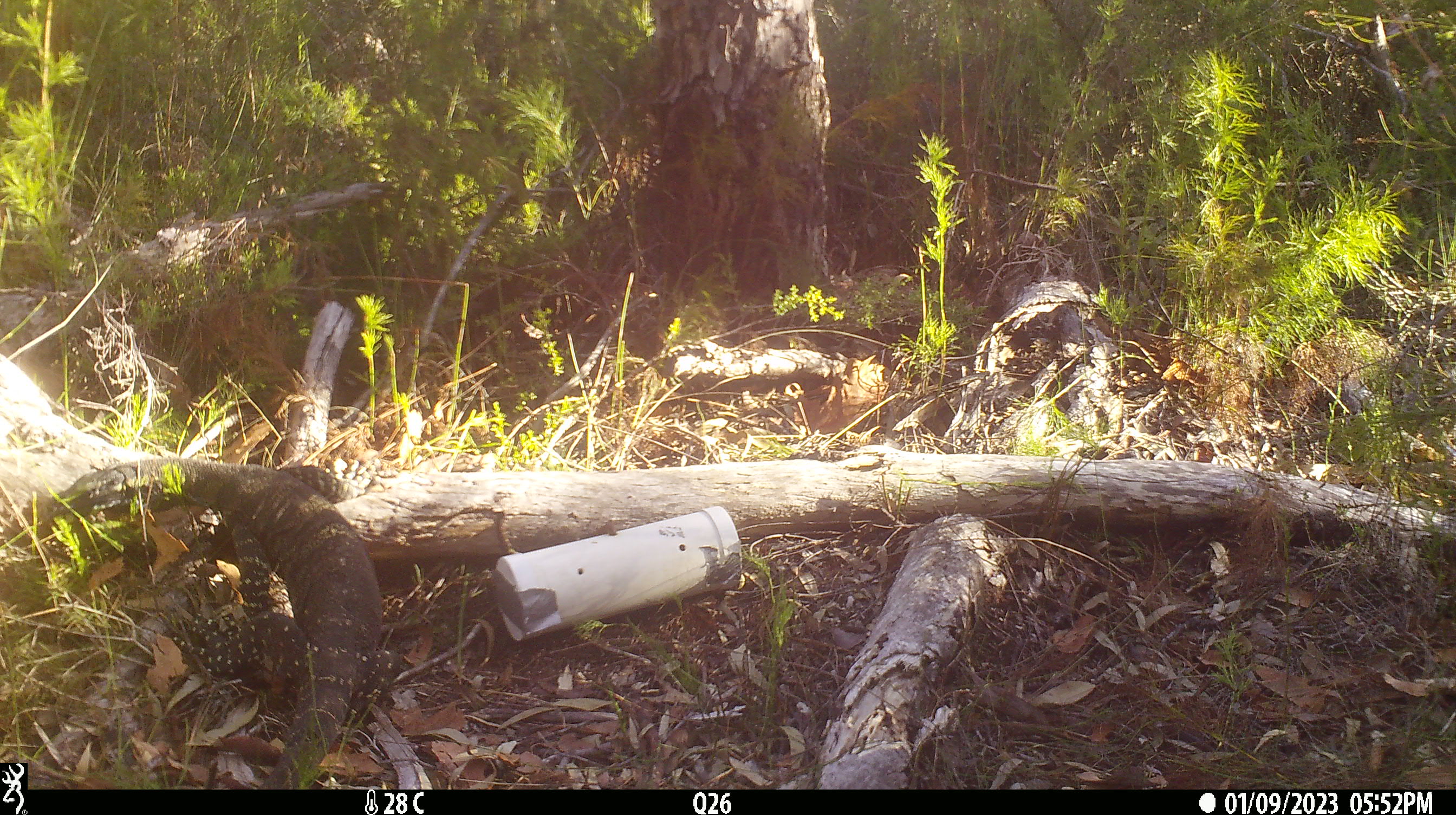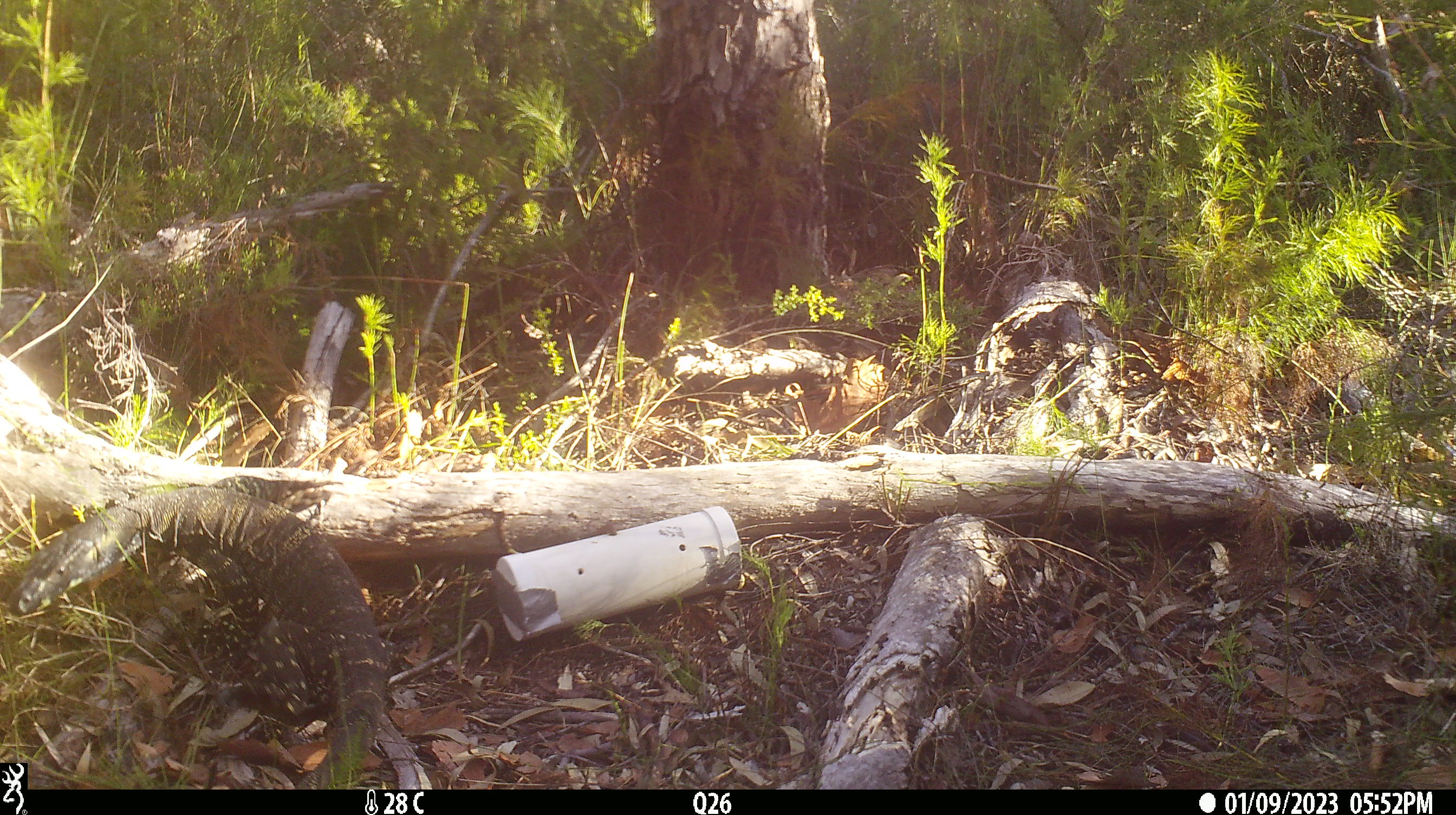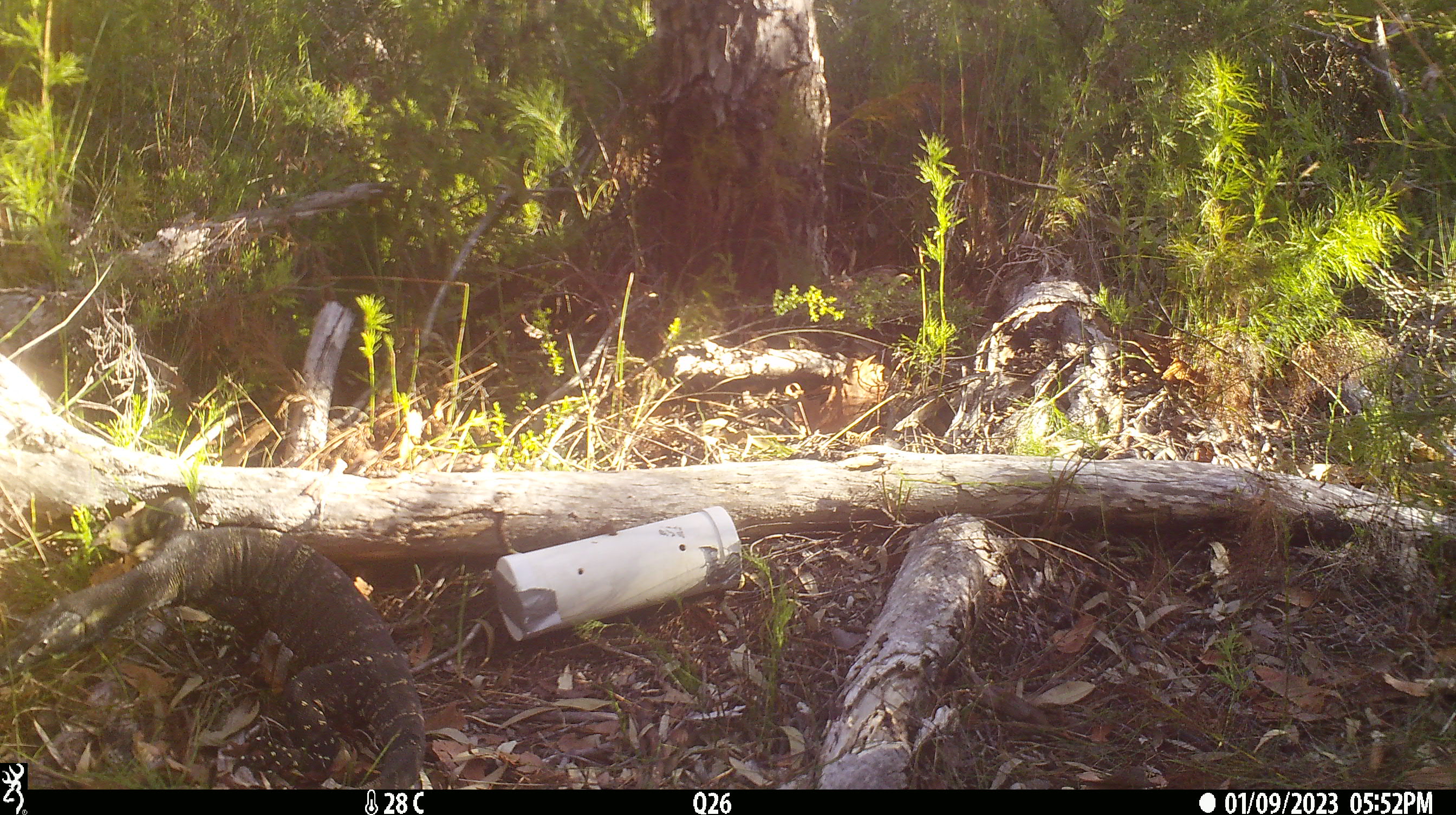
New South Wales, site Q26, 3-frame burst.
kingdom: Animalia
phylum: Chordata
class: Reptilia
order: Squamata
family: Varanidae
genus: Varanus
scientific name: Varanus varius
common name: lace monitor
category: goanna